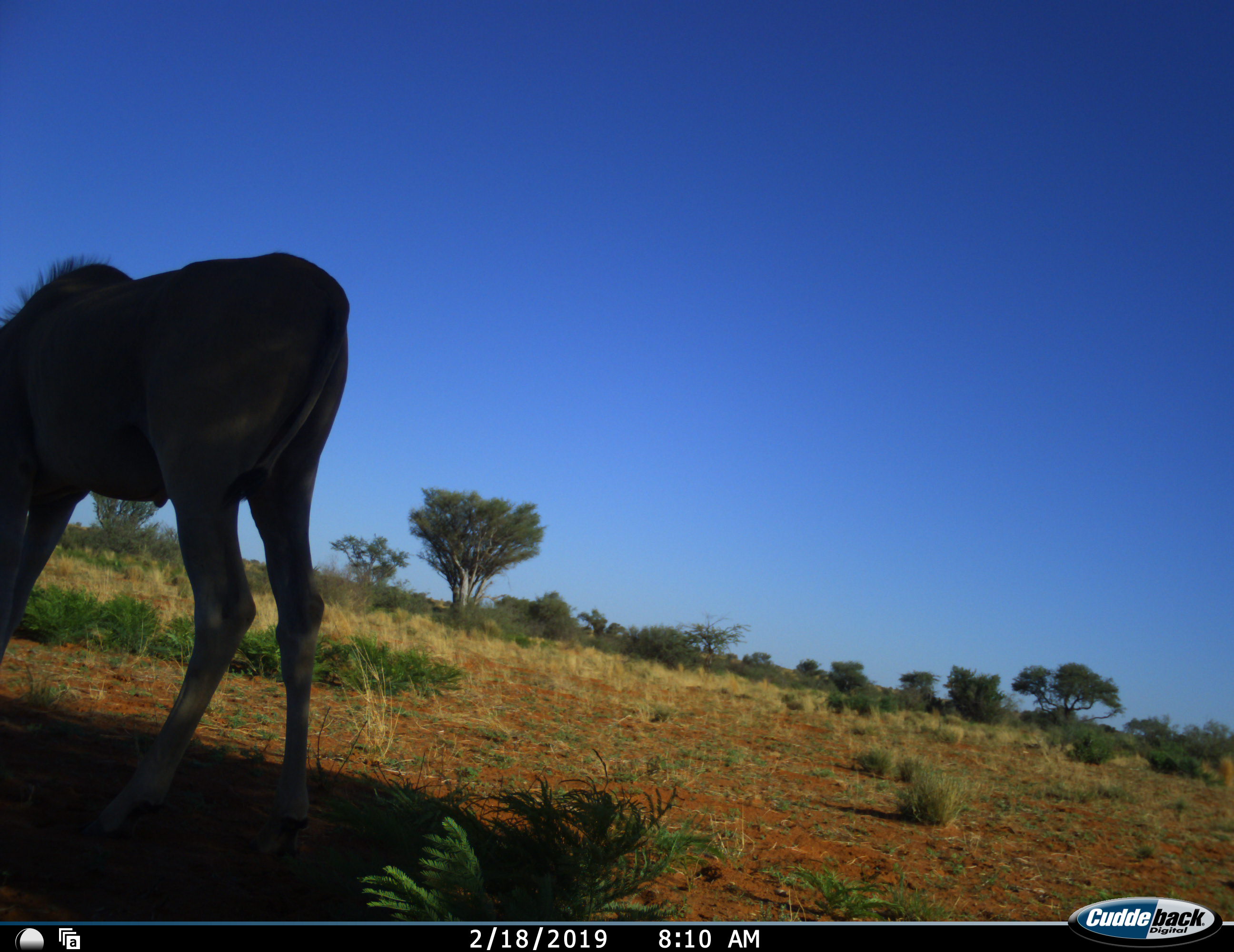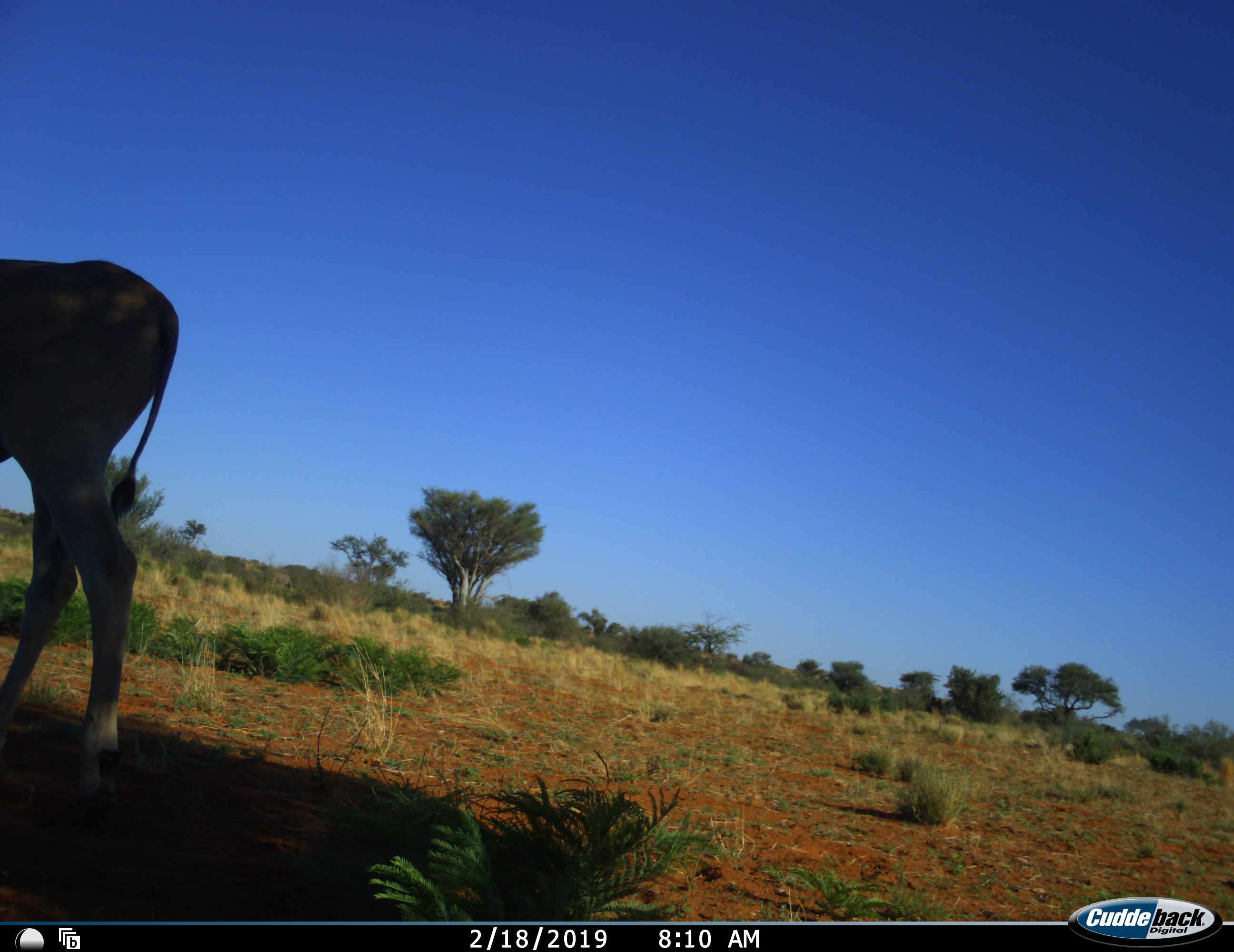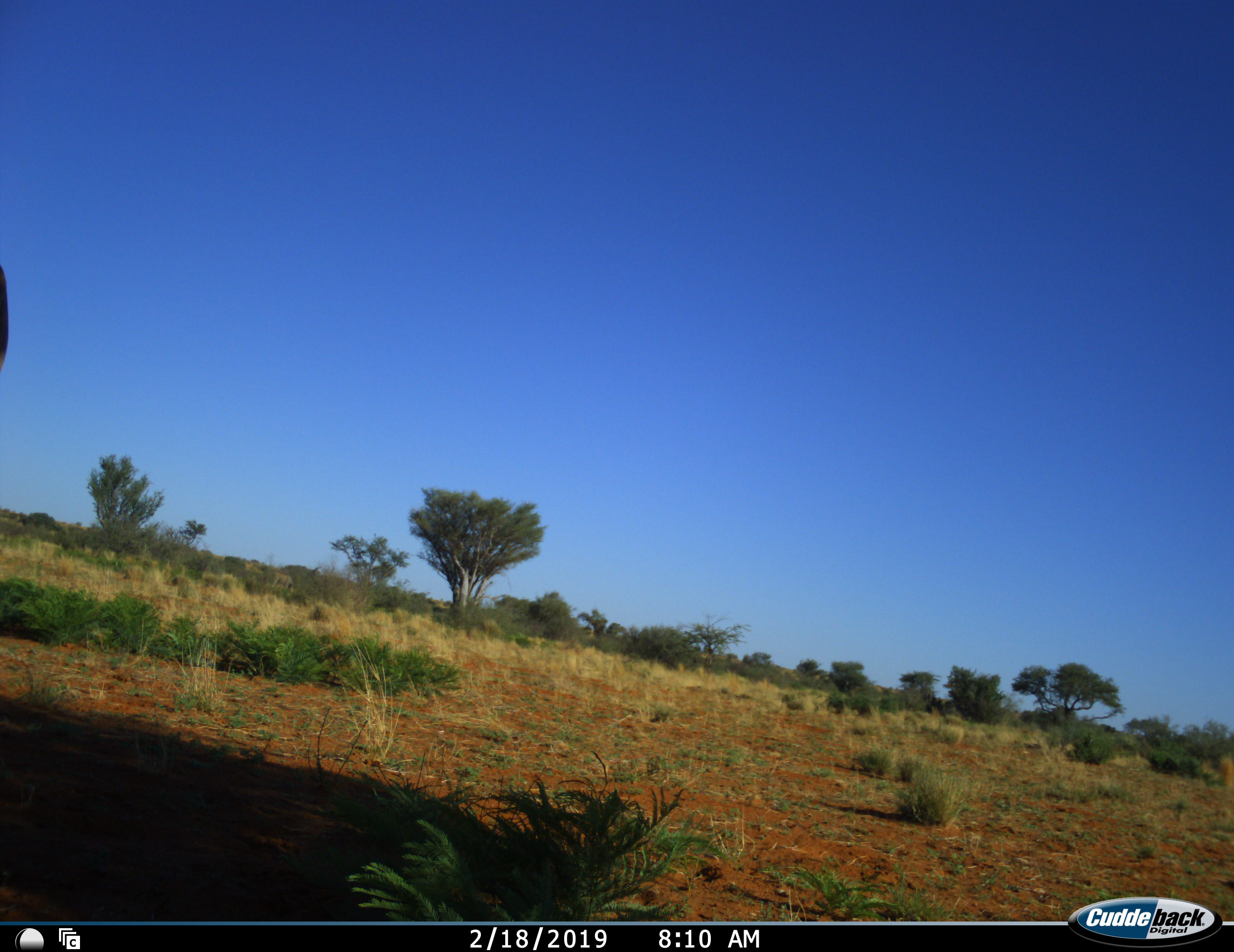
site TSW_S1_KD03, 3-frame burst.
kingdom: Animalia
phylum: Chordata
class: Mammalia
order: Artiodactyla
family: Bovidae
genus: Tragelaphus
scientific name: Tragelaphus oryx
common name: eland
Eland (Tragelaphus oryx), count 1. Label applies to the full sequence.